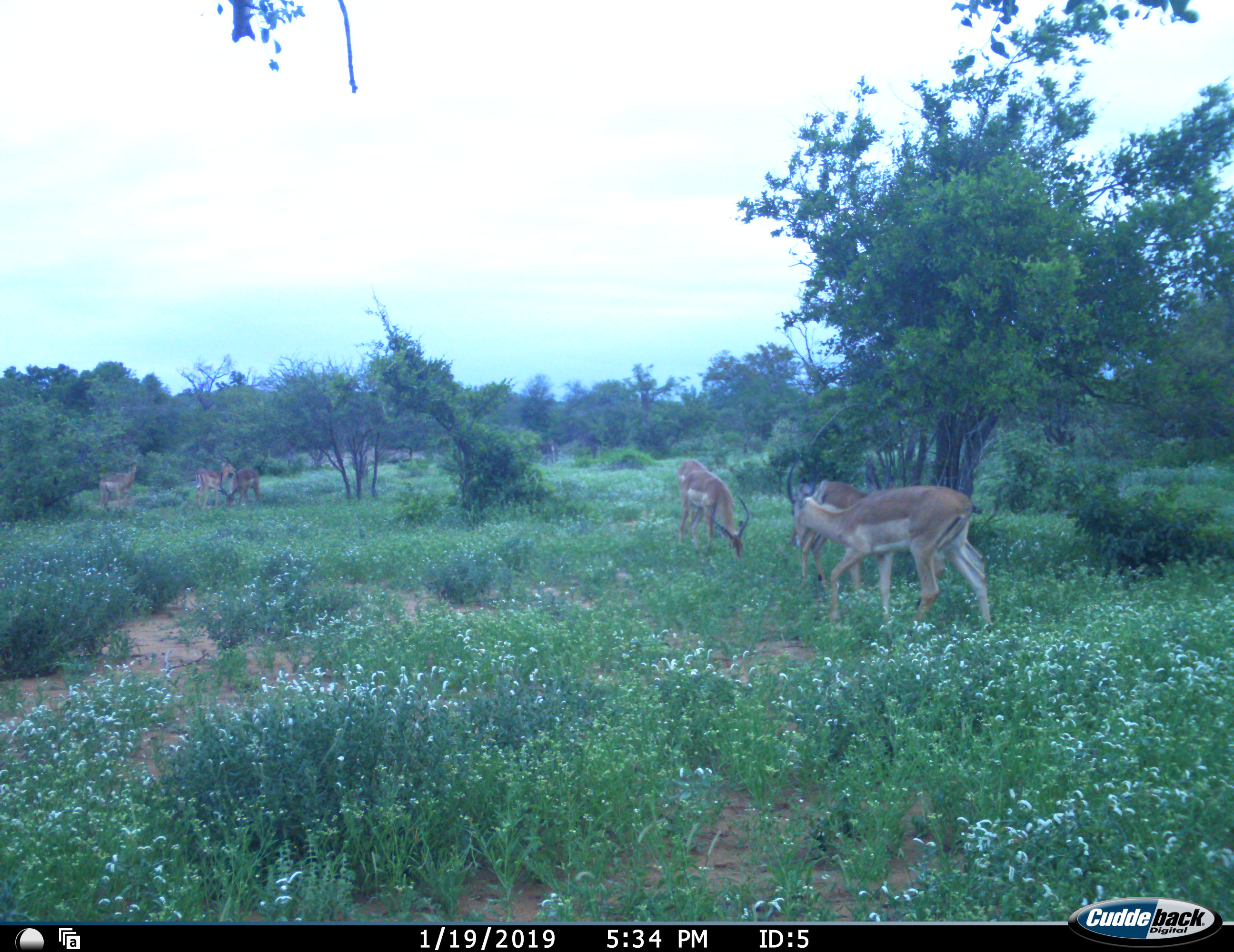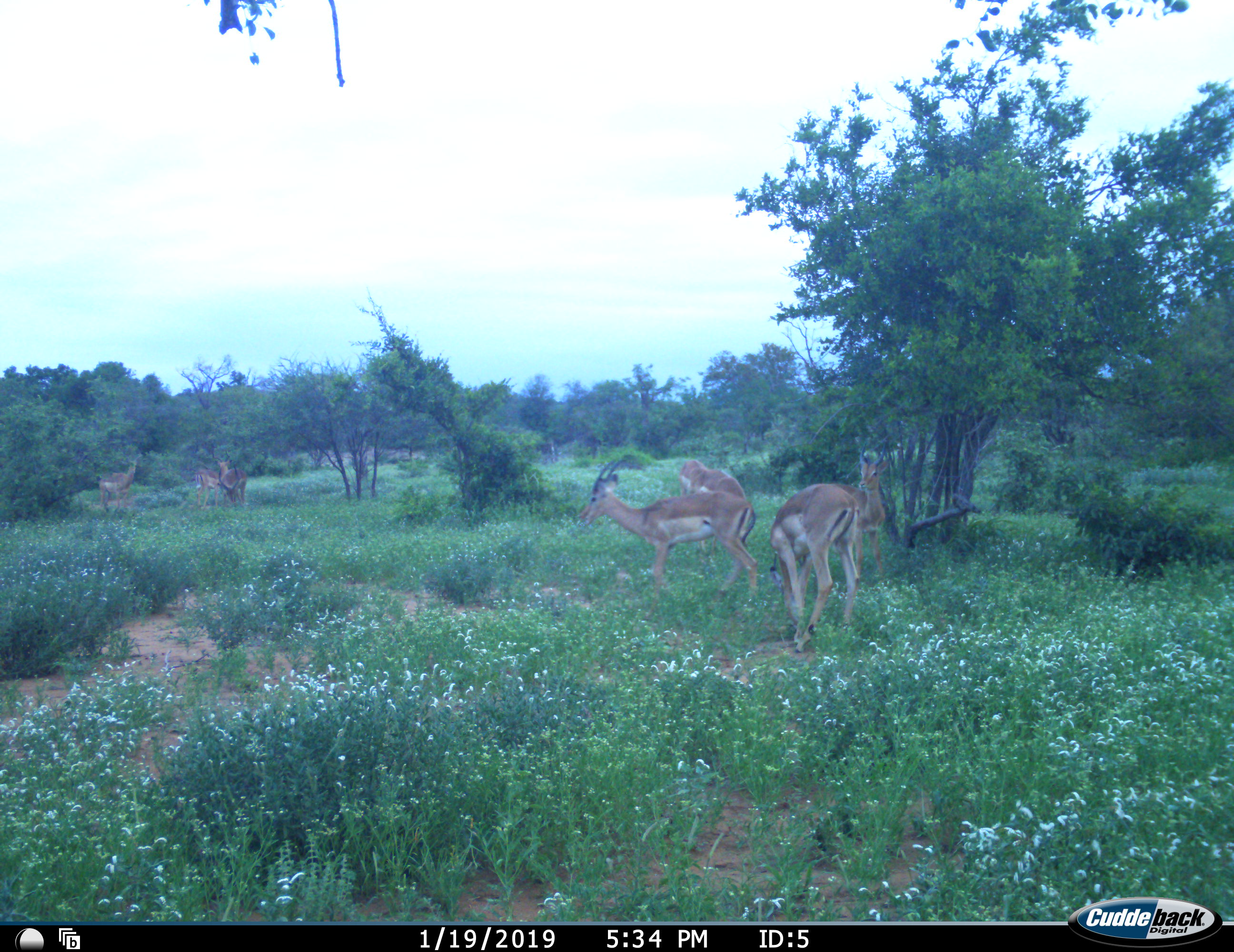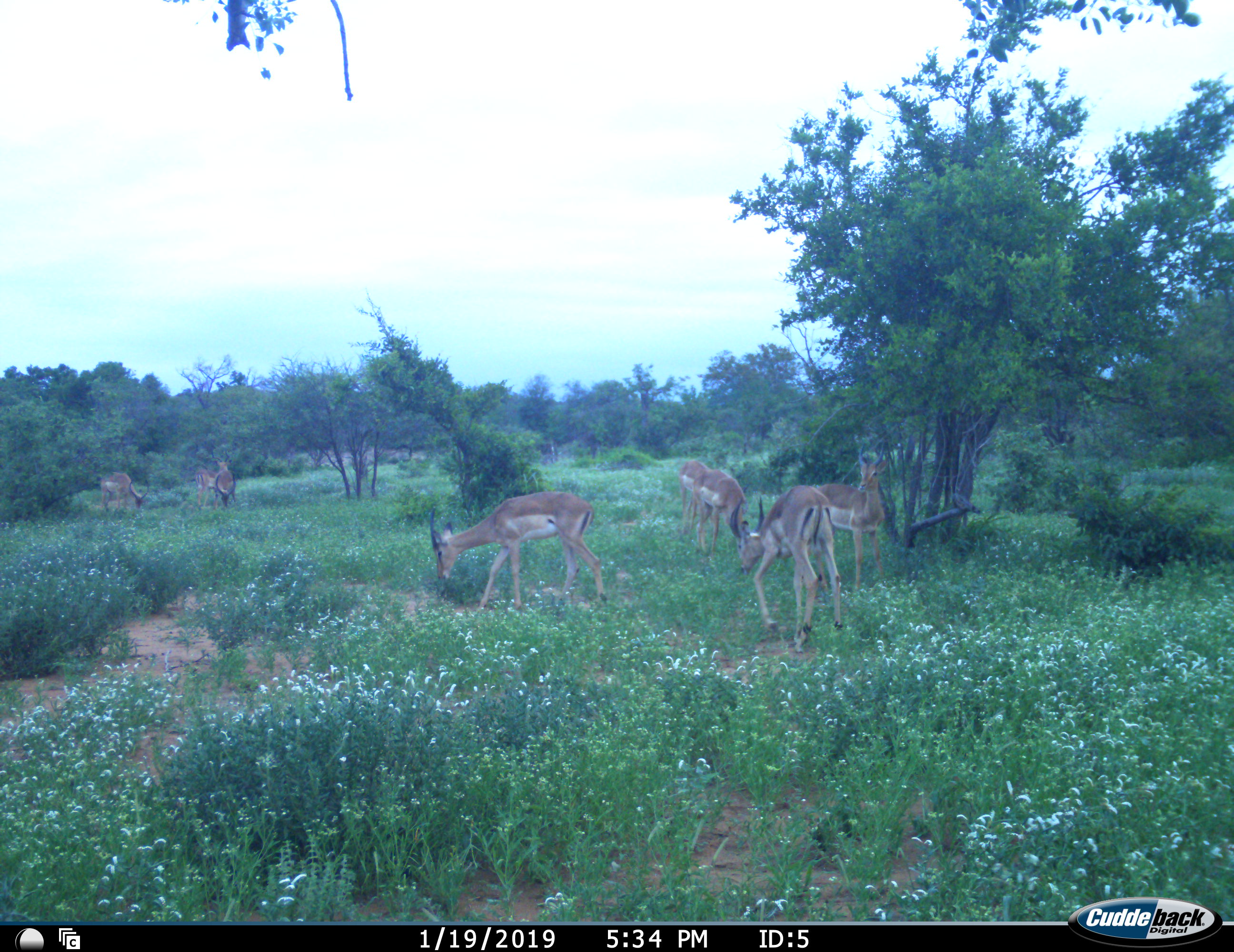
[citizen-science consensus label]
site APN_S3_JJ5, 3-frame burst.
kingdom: Animalia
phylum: Chordata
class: Mammalia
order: Artiodactyla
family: Bovidae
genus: Aepyceros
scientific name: Aepyceros melampus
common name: impala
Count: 7.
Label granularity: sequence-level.